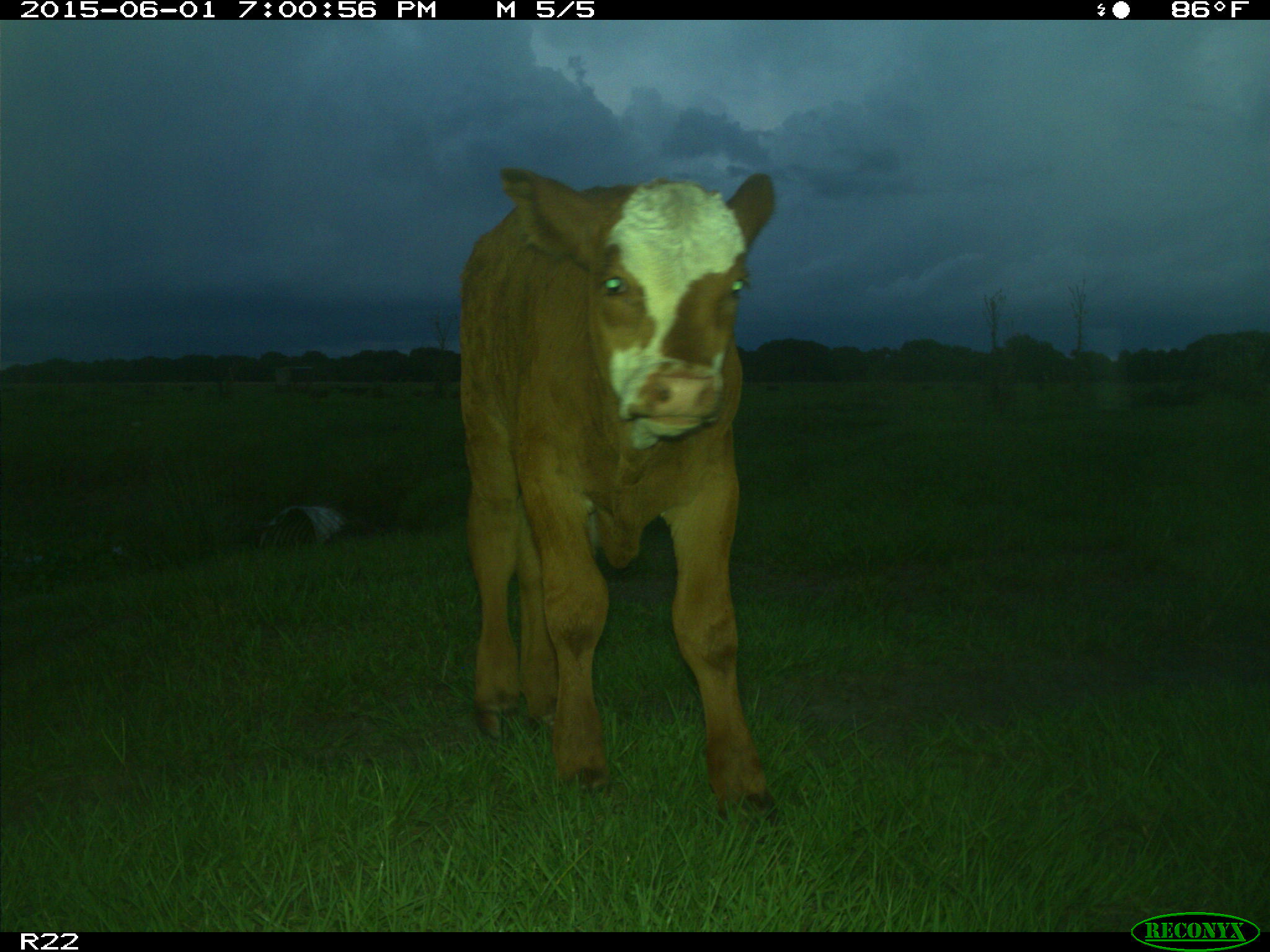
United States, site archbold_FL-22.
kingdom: Animalia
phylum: Chordata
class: Mammalia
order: Artiodactyla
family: Bovidae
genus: Bos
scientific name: Bos taurus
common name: domestic cow